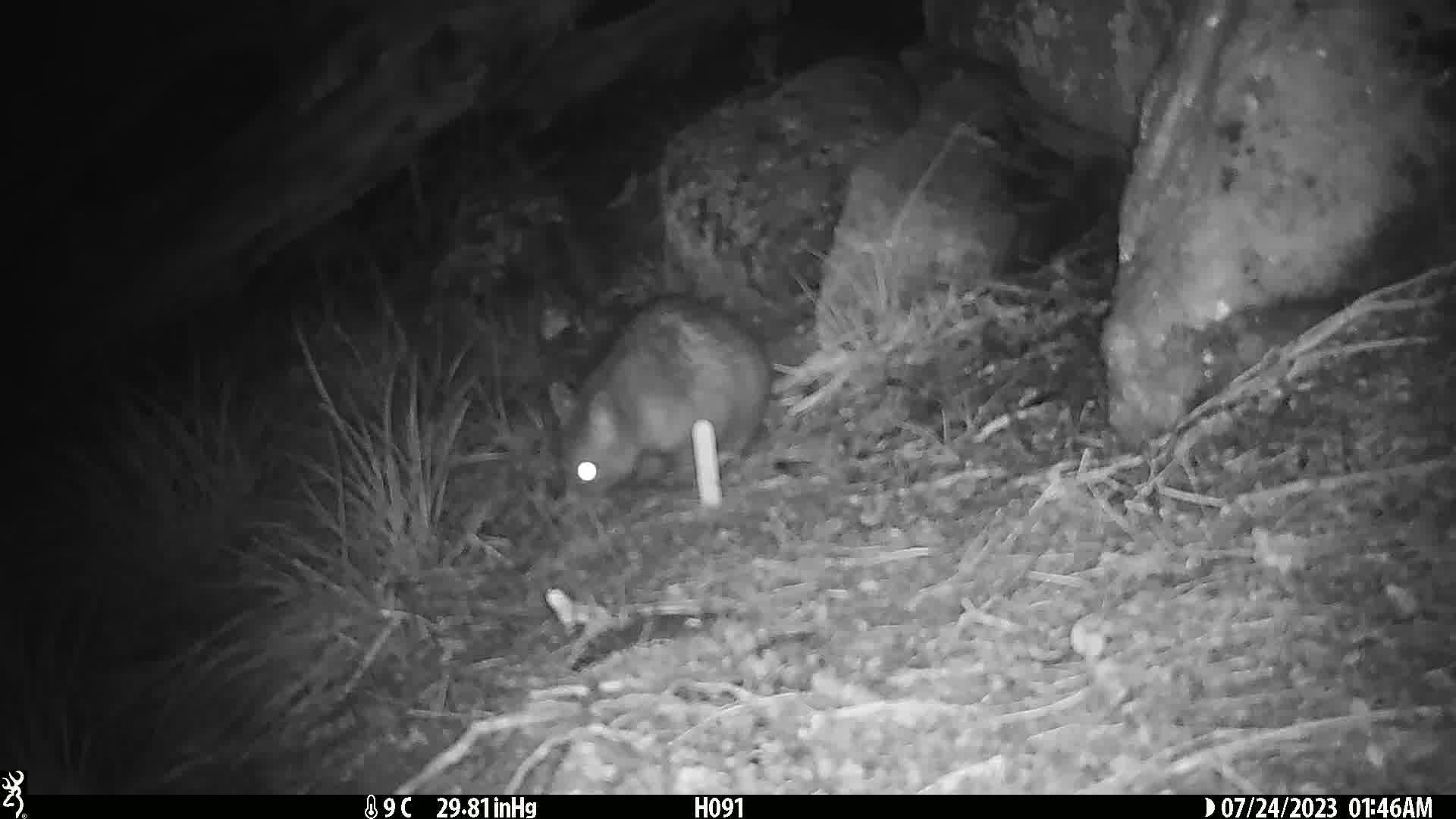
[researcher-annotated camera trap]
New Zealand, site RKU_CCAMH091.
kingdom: Animalia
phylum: Chordata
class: Mammalia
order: Diprotodontia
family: Phalangeridae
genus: Trichosurus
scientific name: Trichosurus vulpecula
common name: common brushtail possum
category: possum